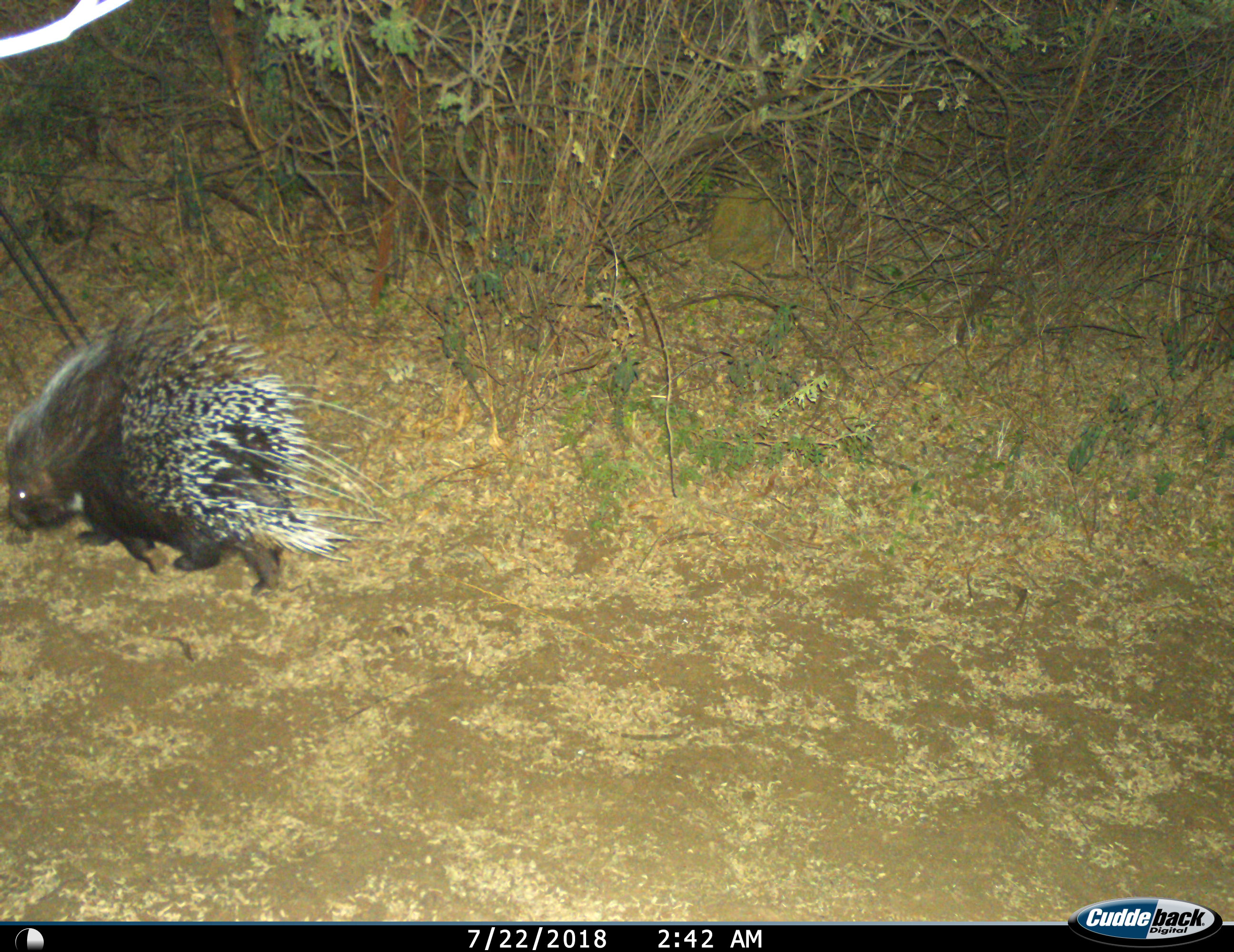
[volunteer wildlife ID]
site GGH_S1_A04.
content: unidentified animal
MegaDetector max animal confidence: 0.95